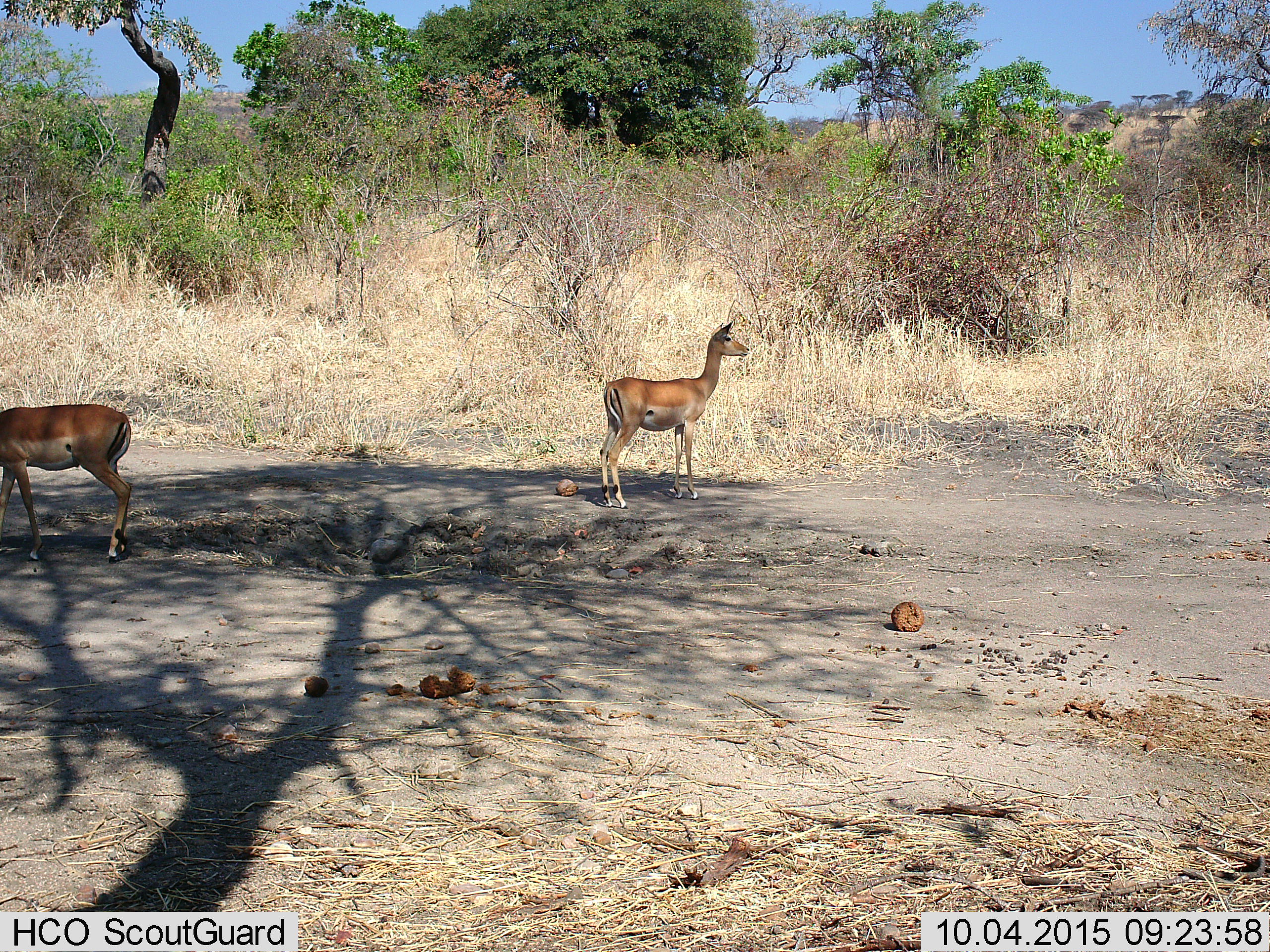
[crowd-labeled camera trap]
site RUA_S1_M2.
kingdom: Animalia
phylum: Chordata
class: Mammalia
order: Artiodactyla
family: Bovidae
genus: Aepyceros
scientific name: Aepyceros melampus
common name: impala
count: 2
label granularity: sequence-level